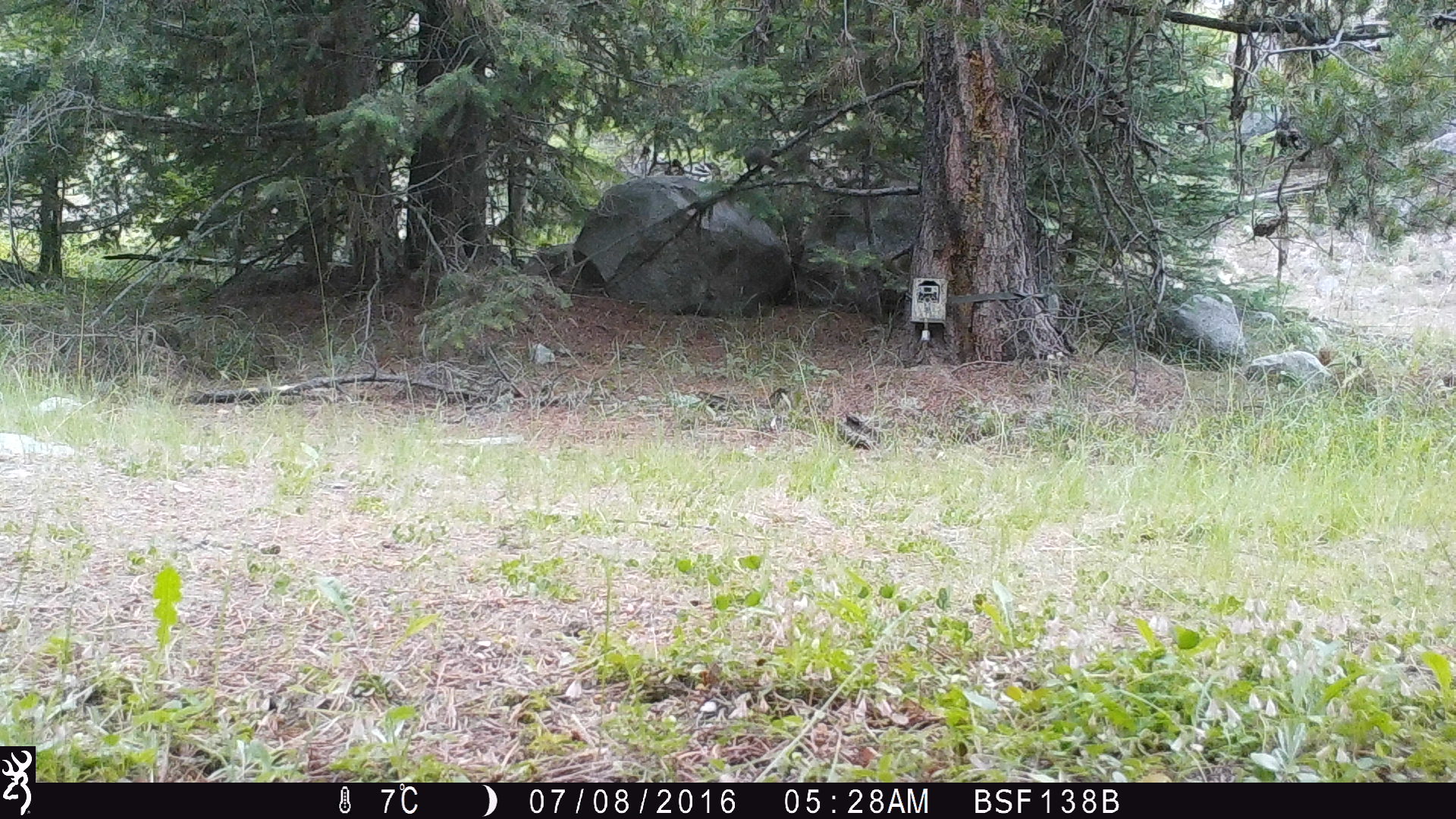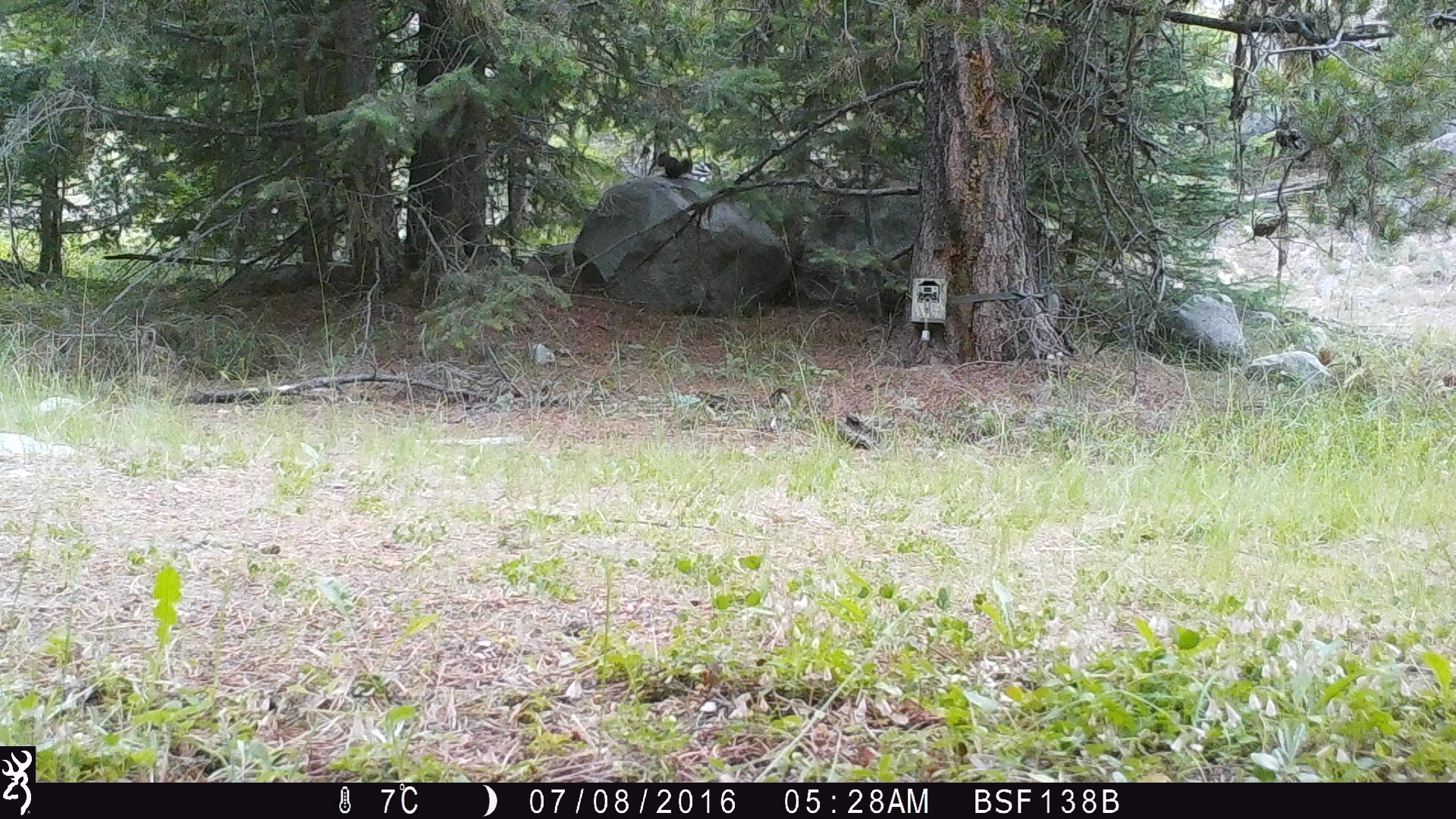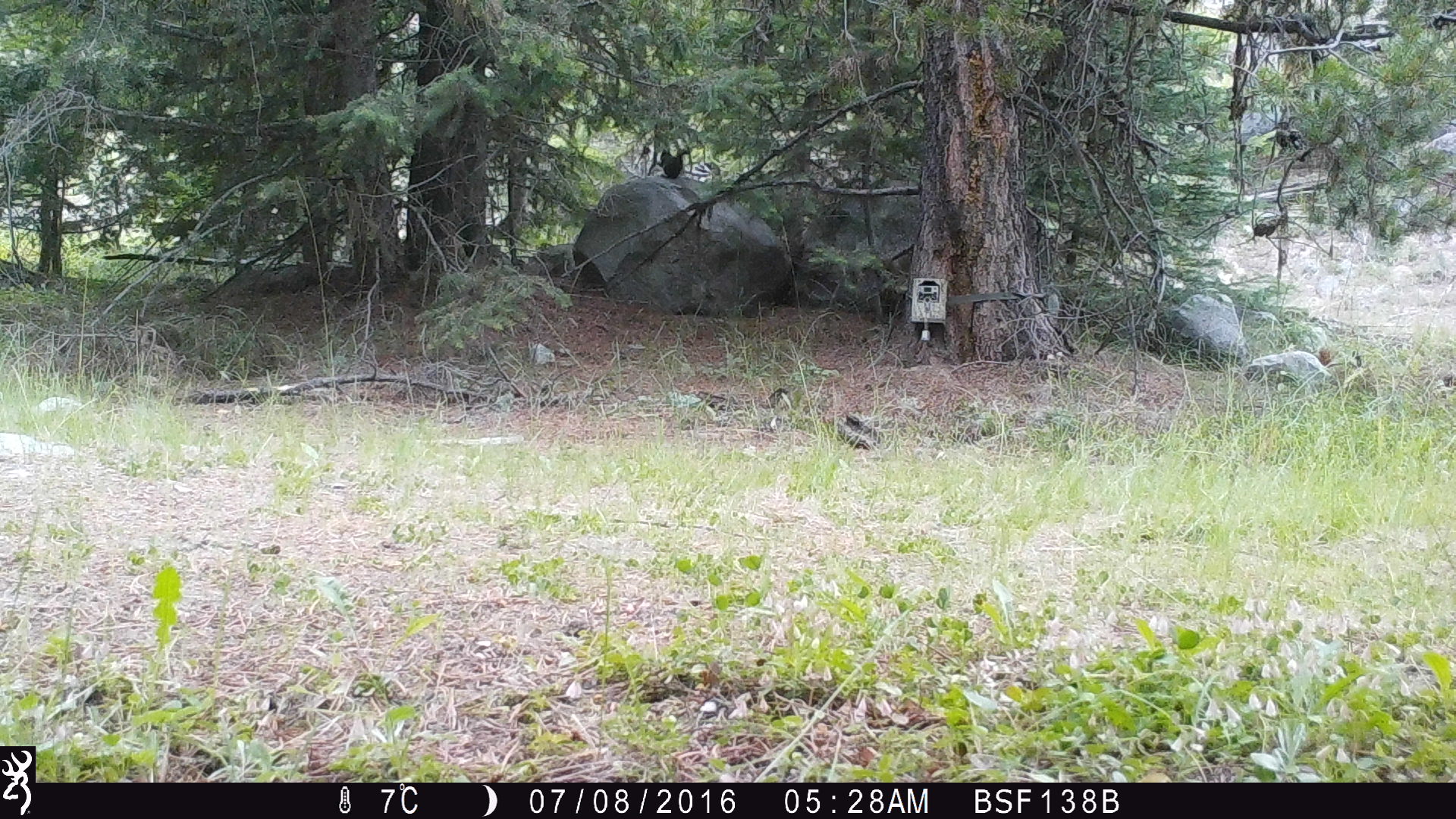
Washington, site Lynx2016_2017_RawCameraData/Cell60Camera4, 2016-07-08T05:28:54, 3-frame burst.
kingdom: Animalia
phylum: Chordata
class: Mammalia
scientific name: Mammalia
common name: small mammal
Small mammal (Mammalia). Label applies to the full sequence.